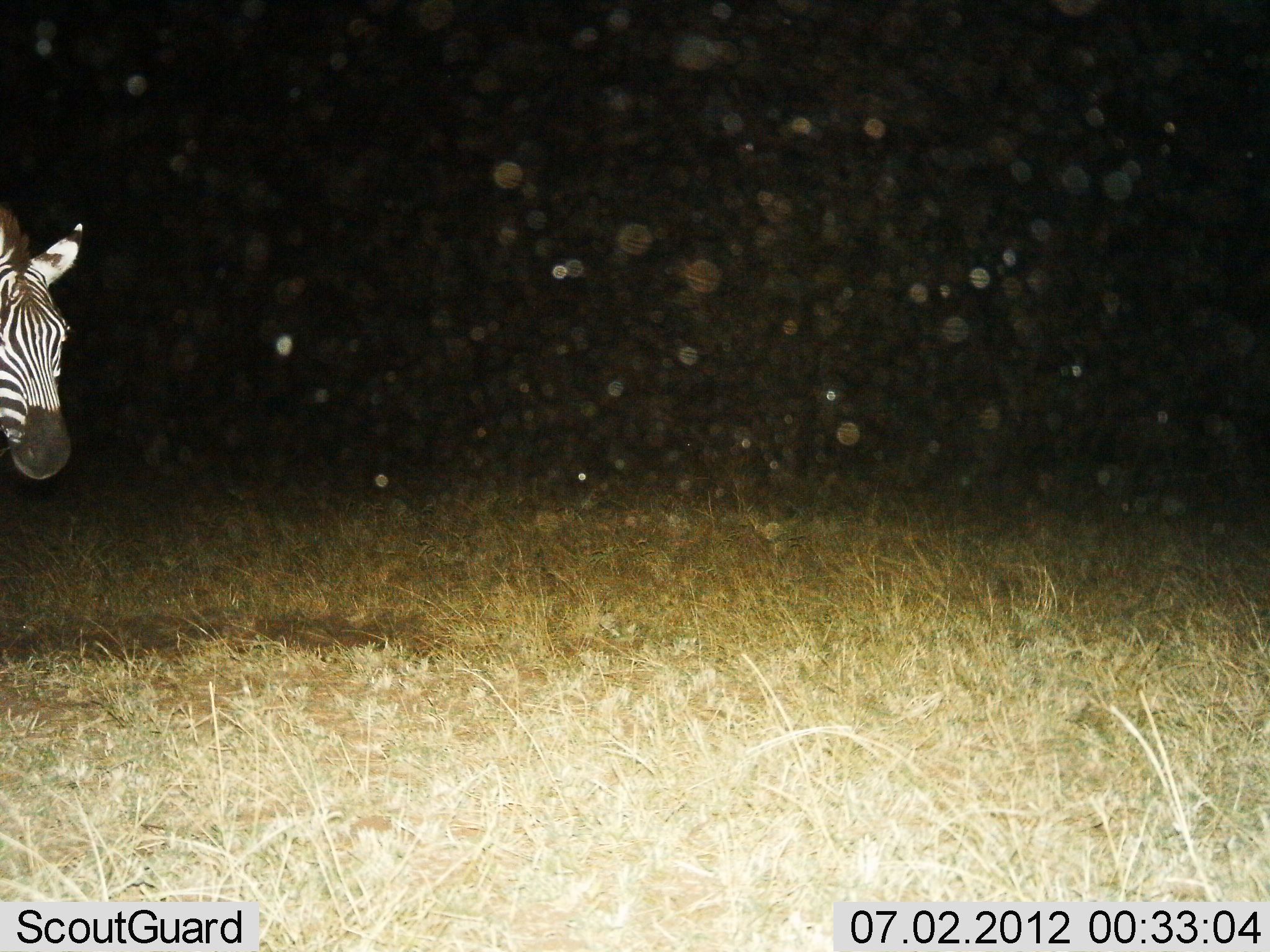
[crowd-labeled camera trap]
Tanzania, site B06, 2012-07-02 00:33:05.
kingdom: Animalia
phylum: Chordata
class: Mammalia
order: Perissodactyla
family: Equidae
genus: Equus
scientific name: Equus quagga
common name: plains zebra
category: zebra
Zebra (plains zebra) (Equus quagga), count 1. Behavior (volunteer vote fractions): standing 50%, resting 0%, moving 50%, interacting 0%. Young present (vote fraction): 0%. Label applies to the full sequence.